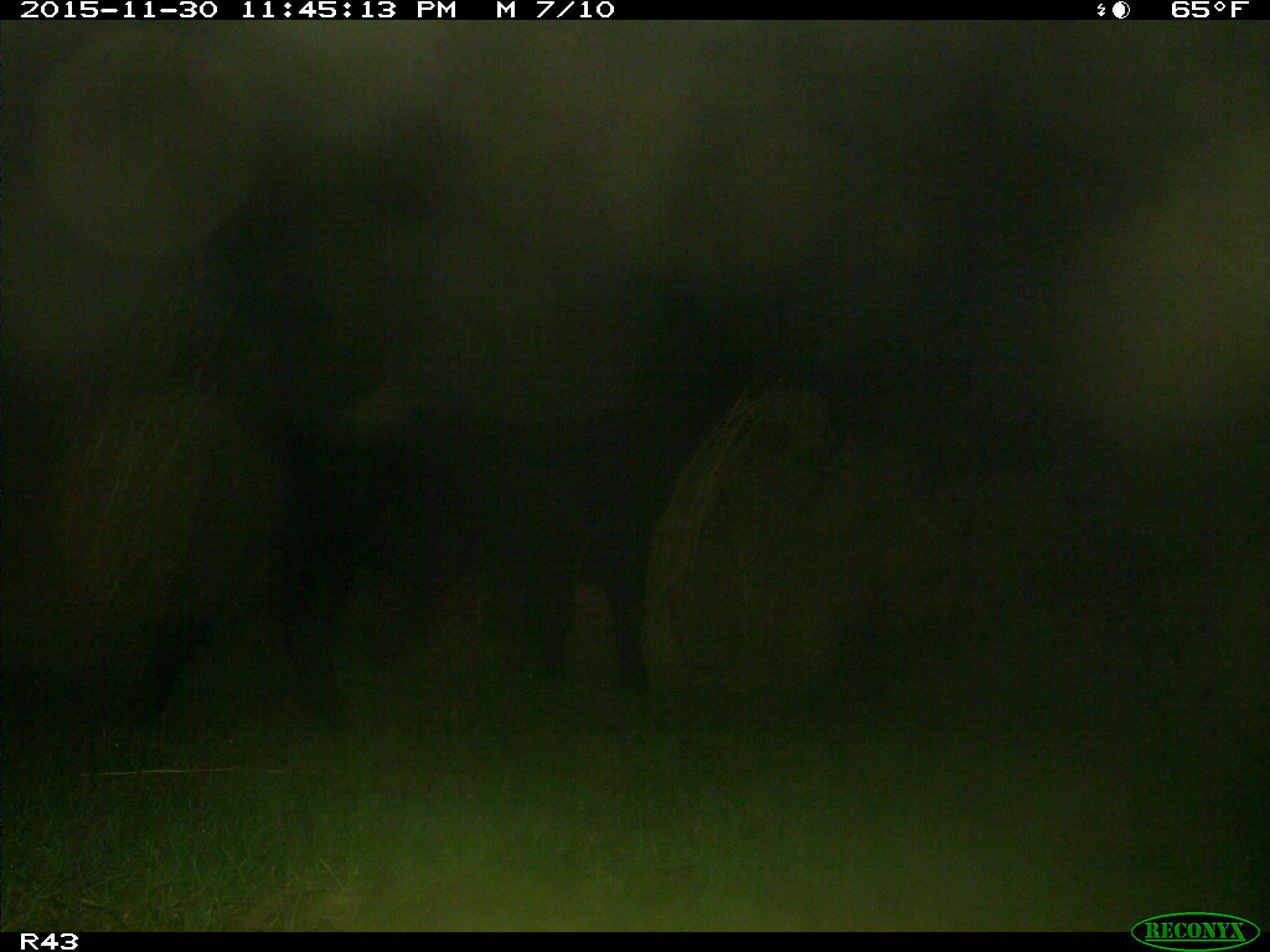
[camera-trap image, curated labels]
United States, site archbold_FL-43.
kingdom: Animalia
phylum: Chordata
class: Mammalia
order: Artiodactyla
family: Bovidae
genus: Bos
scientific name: Bos taurus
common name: domestic cow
Bos taurus (domestic cow).